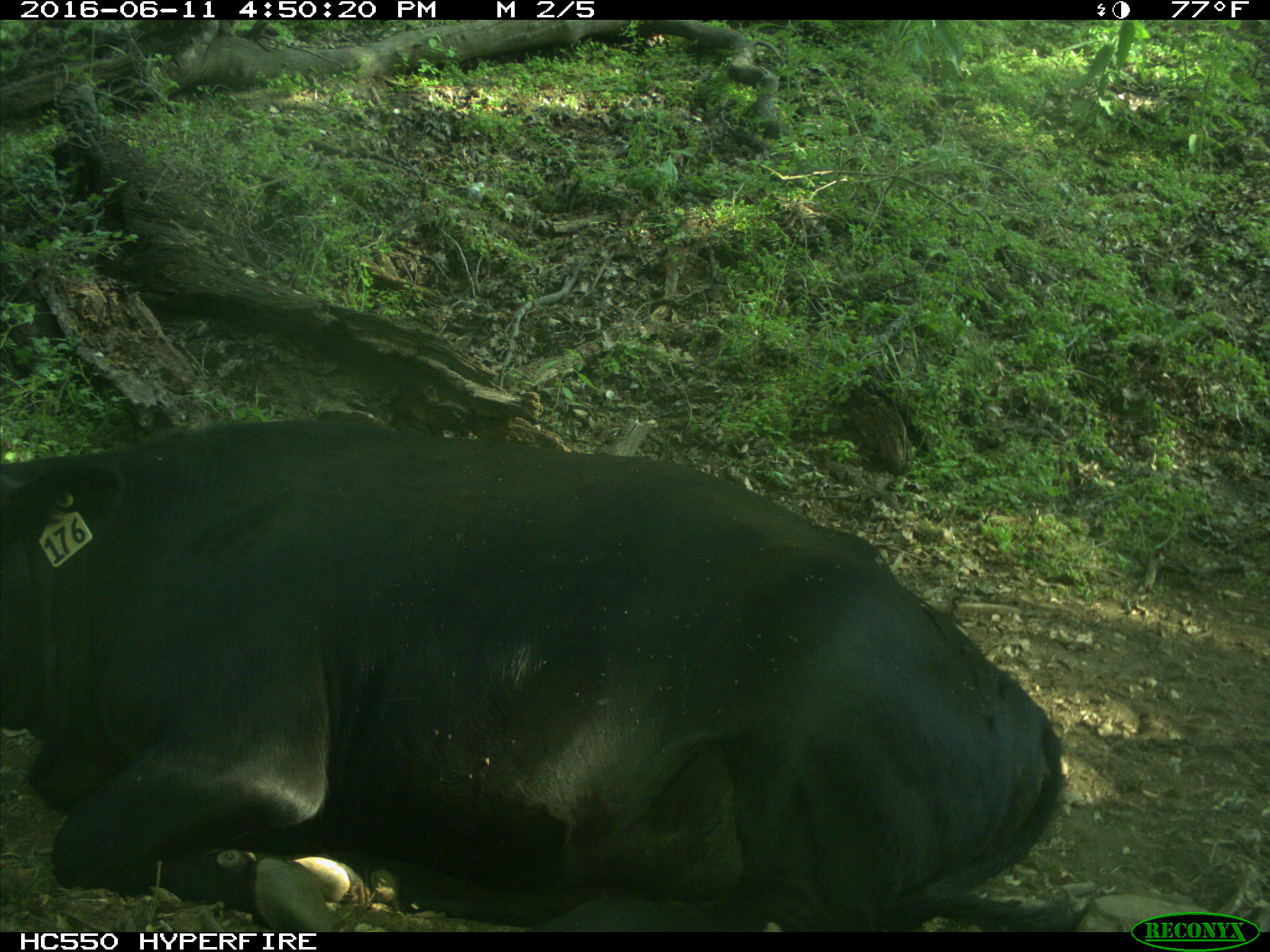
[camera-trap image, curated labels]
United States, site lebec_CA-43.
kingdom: Animalia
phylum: Chordata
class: Mammalia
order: Artiodactyla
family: Bovidae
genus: Bos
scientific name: Bos taurus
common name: domestic cow